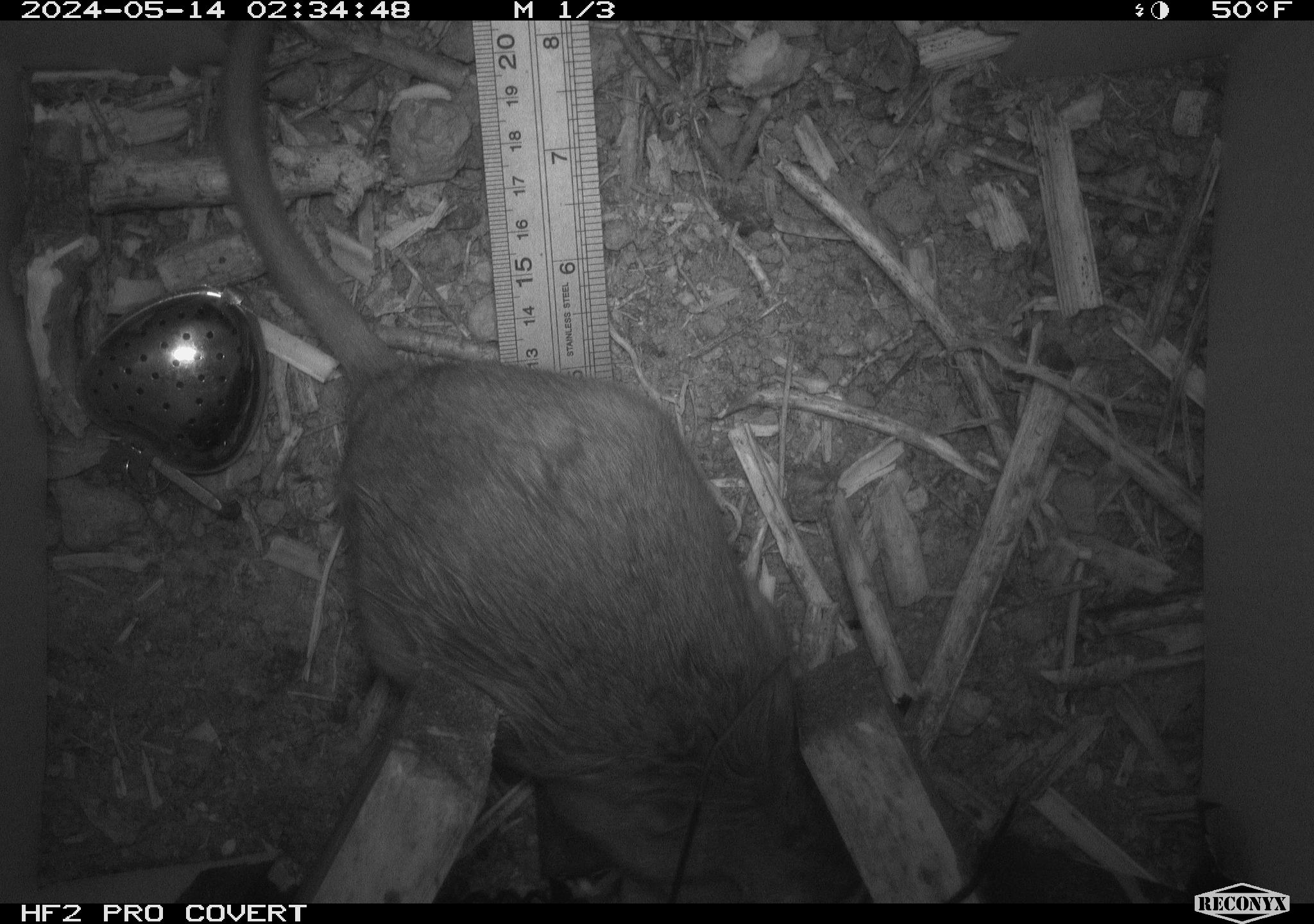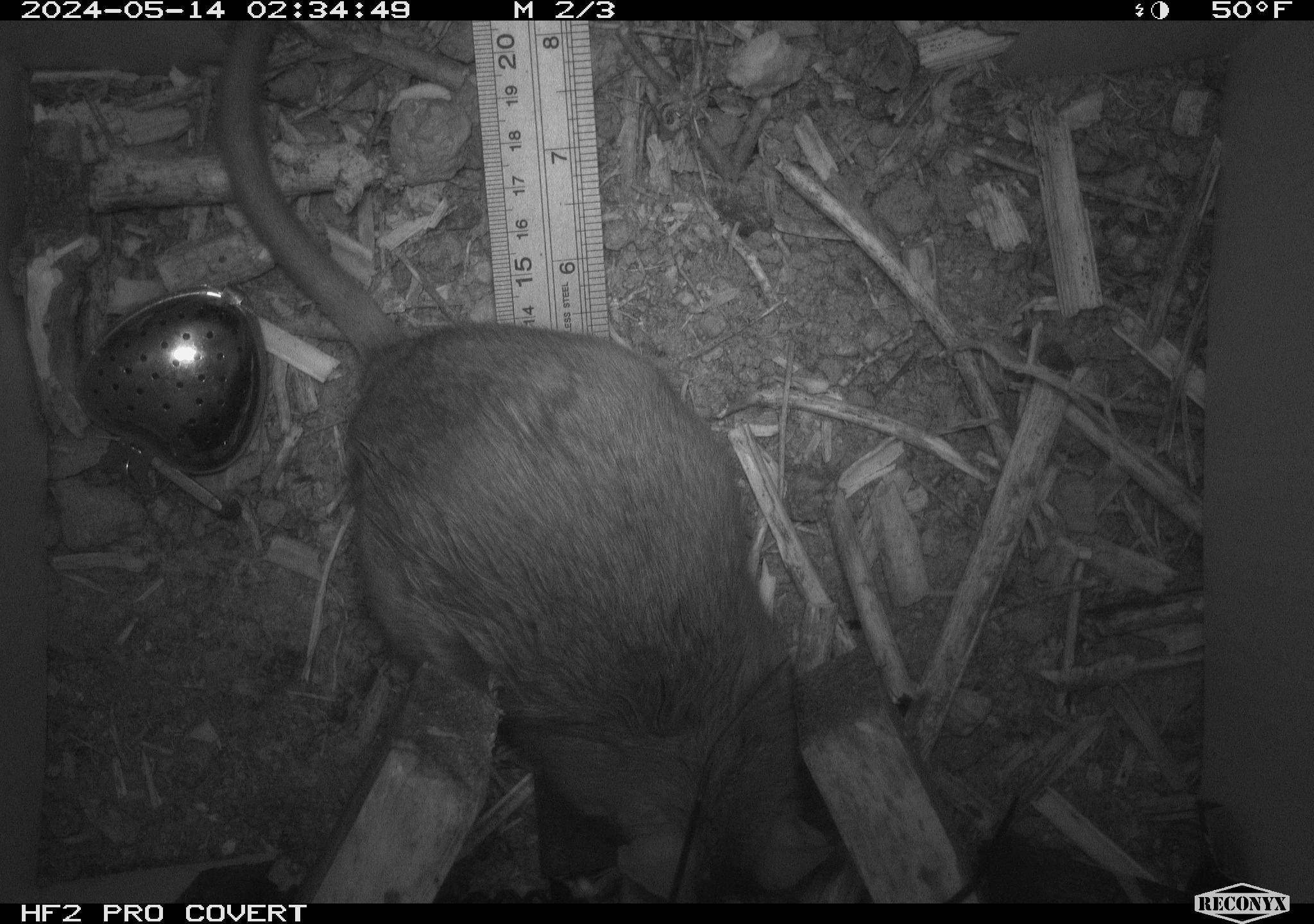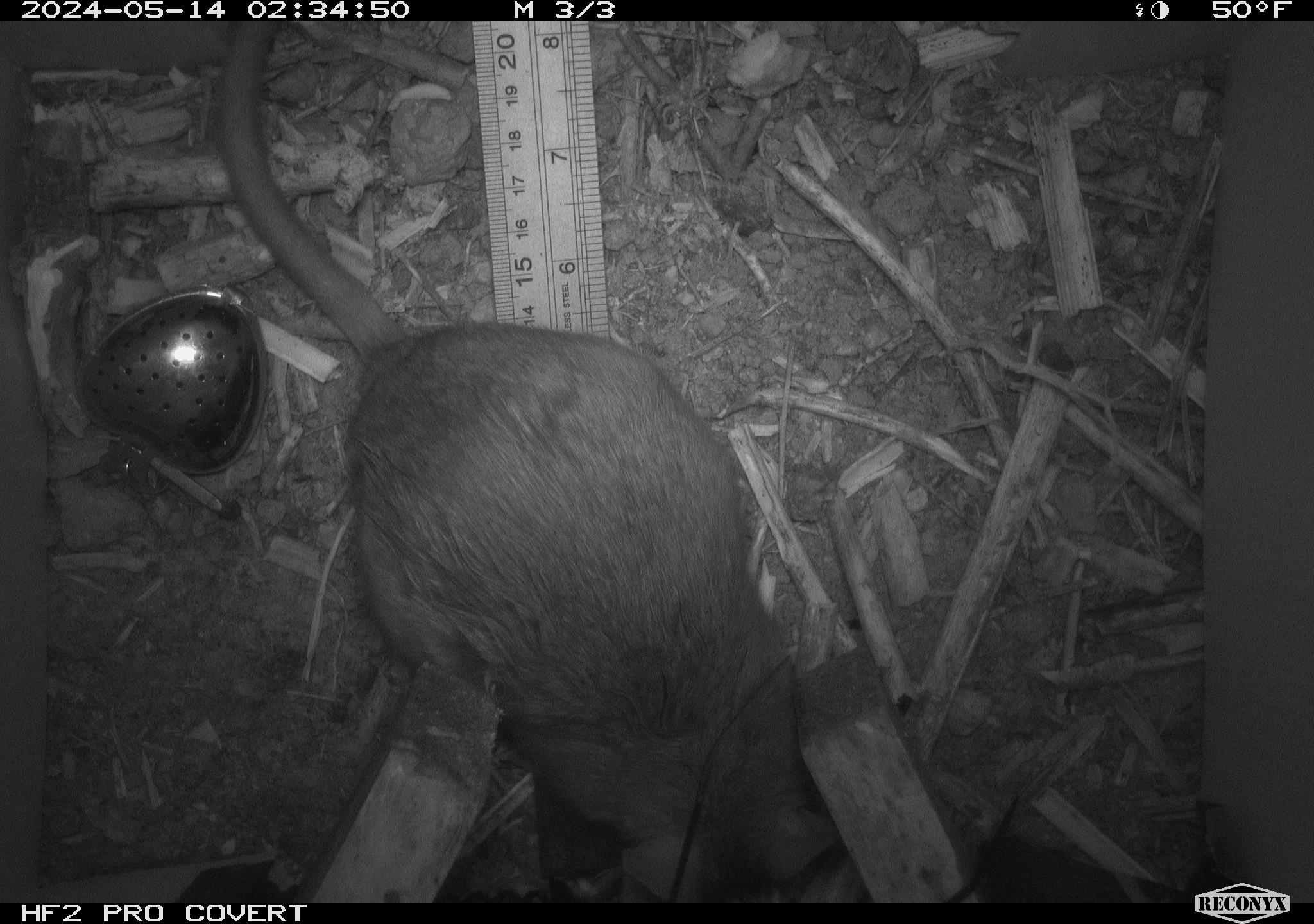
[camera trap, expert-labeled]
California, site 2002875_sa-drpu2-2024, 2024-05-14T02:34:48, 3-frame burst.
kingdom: Animalia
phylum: Chordata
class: Mammalia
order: Rodentia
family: Cricetidae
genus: Neotoma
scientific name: Neotoma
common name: pack rat or woodrat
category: neotoma species